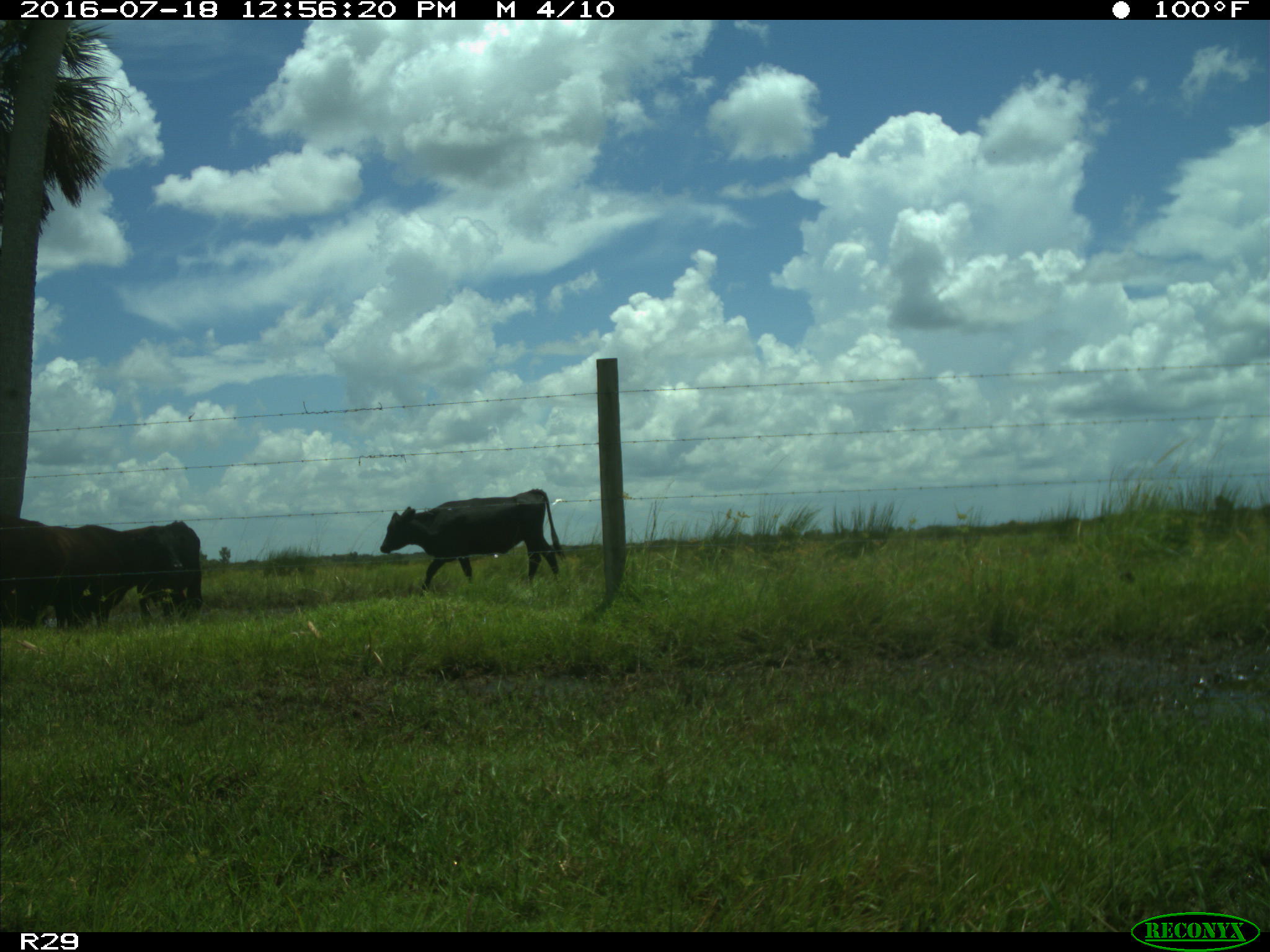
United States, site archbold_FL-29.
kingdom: Animalia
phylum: Chordata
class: Mammalia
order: Artiodactyla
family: Bovidae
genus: Bos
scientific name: Bos taurus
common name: domestic cow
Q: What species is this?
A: Bos taurus (domestic cow).